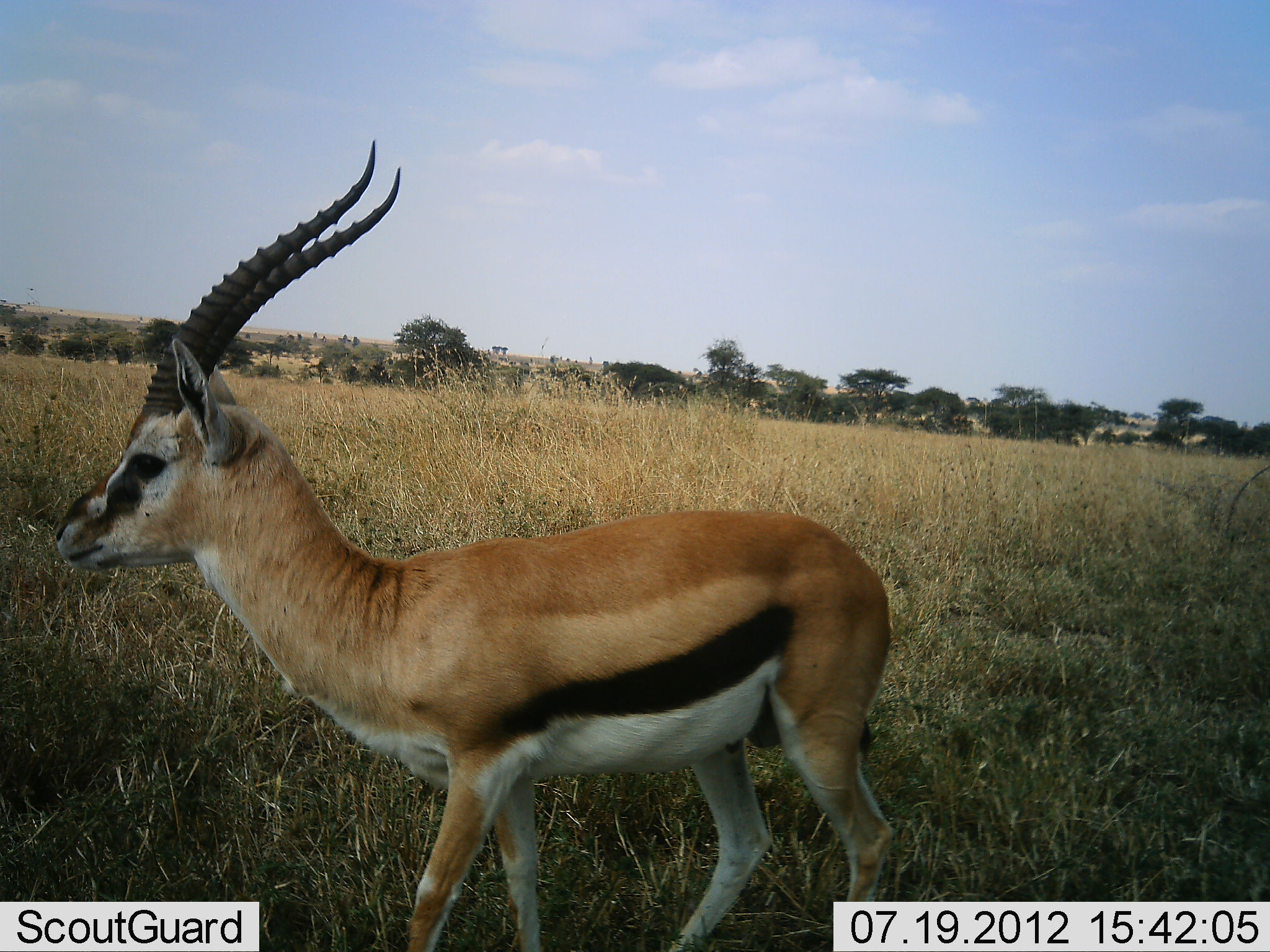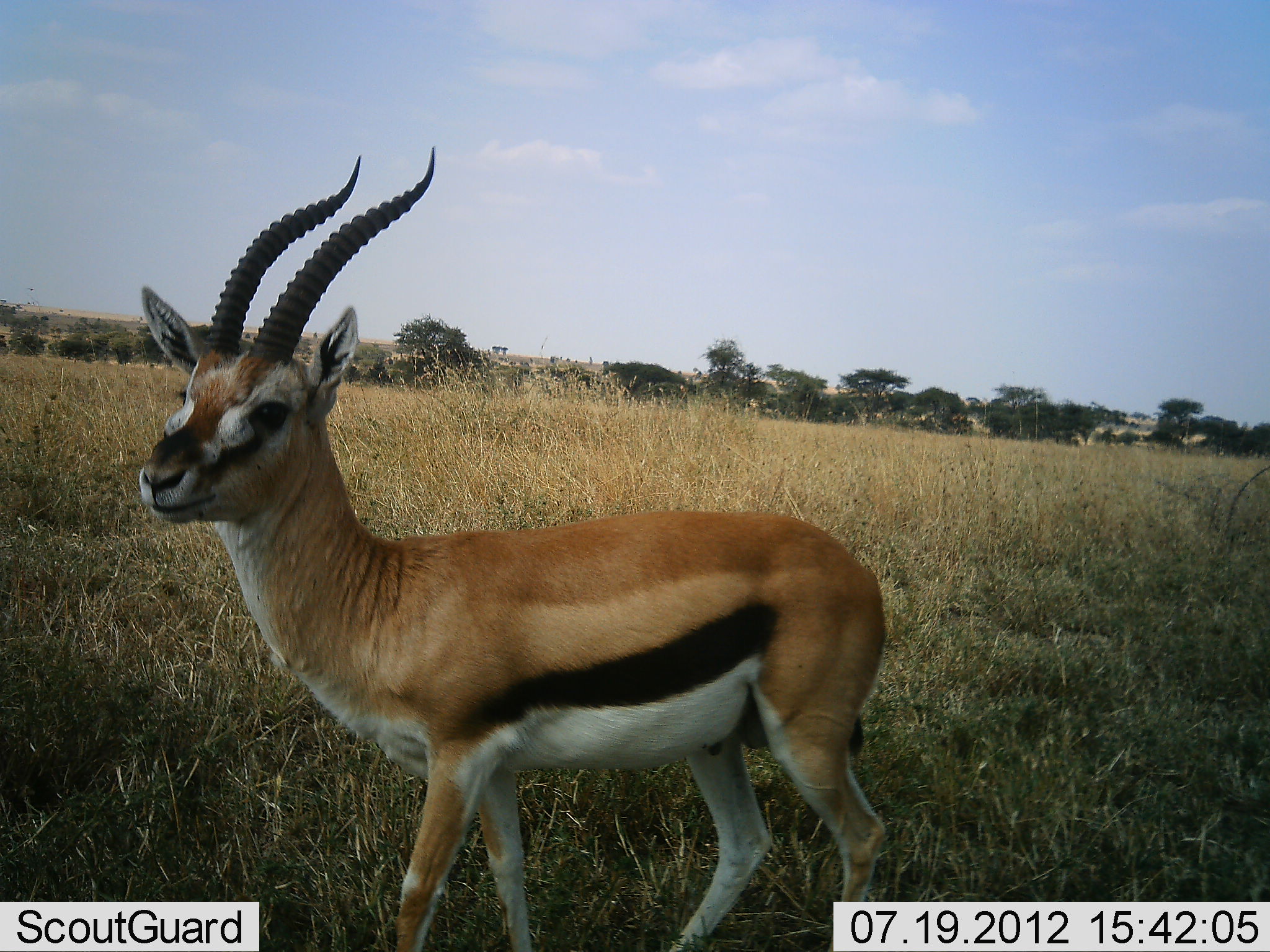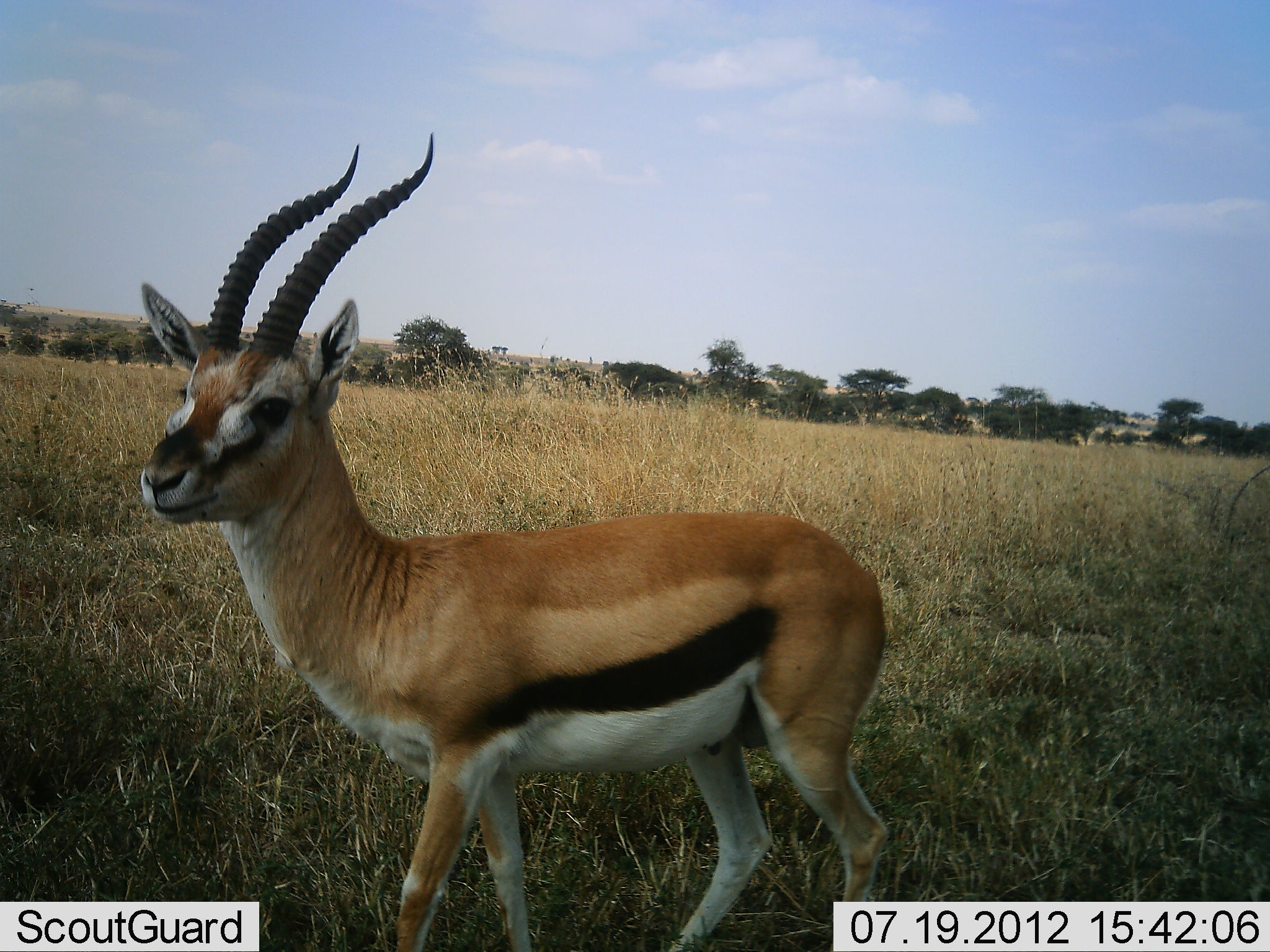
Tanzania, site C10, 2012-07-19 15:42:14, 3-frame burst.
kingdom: Animalia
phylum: Chordata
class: Mammalia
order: Artiodactyla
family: Bovidae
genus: Eudorcas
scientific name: Eudorcas thomsonii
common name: thomson's gazelle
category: gazellethomsons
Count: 1.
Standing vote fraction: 100%.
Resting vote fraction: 0%.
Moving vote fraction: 0%.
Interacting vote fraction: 0%.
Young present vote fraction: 0%.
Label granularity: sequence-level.